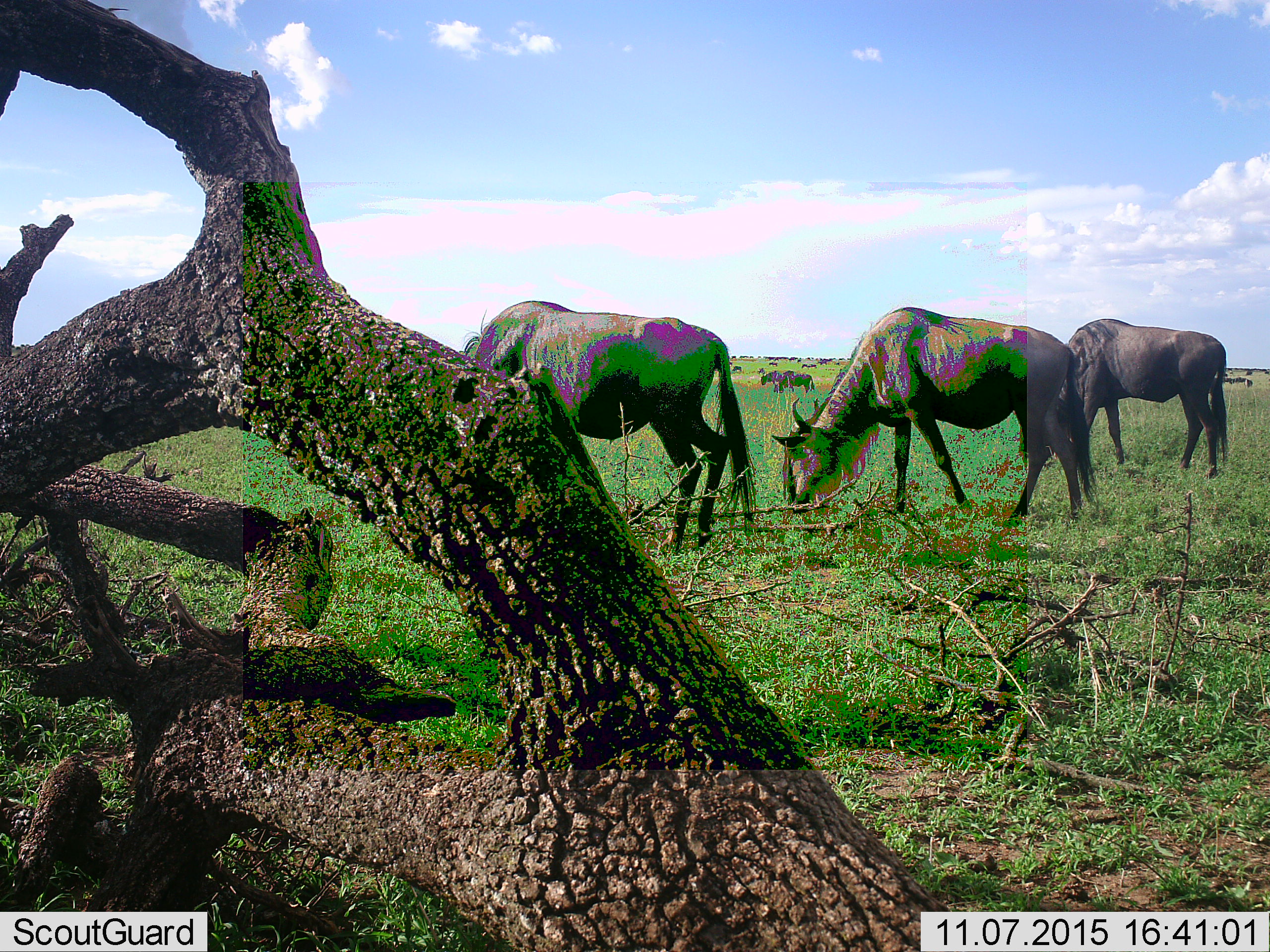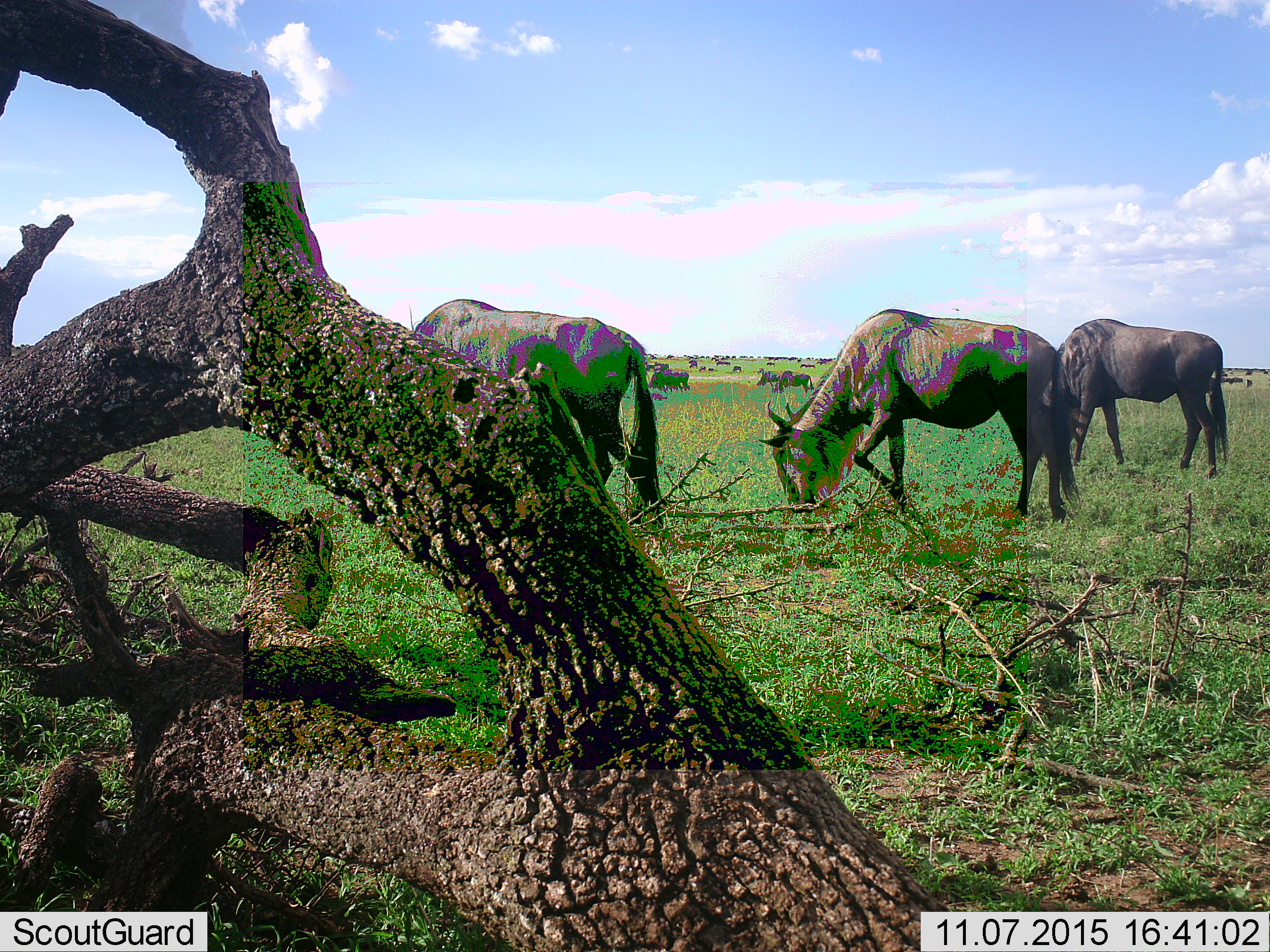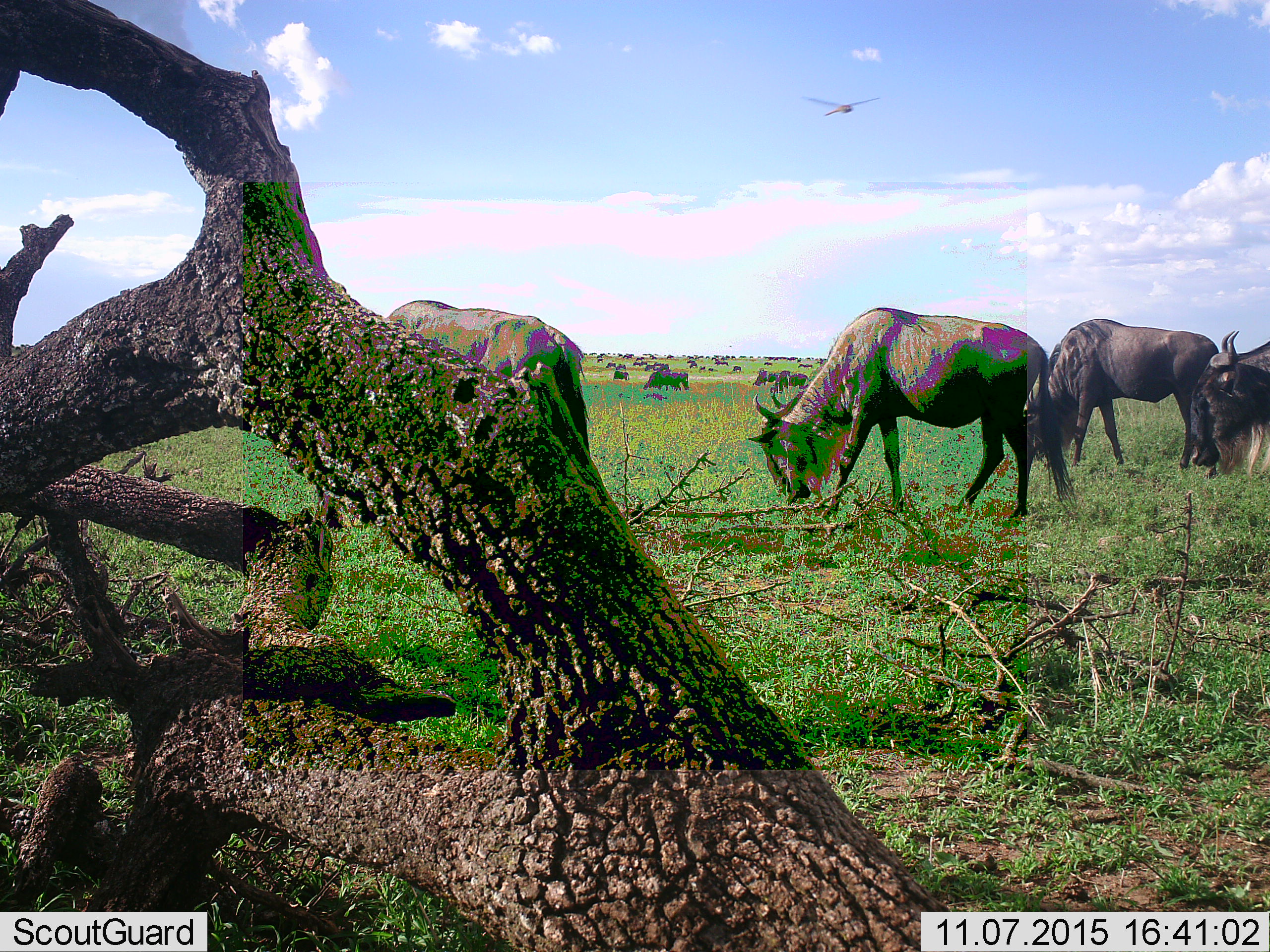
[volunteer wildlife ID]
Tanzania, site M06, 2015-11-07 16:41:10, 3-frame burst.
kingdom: Animalia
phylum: Chordata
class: Mammalia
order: Artiodactyla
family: Bovidae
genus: Connochaetes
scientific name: Connochaetes taurinus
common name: blue wildebeest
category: wildebeest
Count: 11-50.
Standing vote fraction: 33%.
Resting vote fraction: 11%.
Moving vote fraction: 67%.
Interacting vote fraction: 0%.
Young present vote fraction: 0%.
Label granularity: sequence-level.